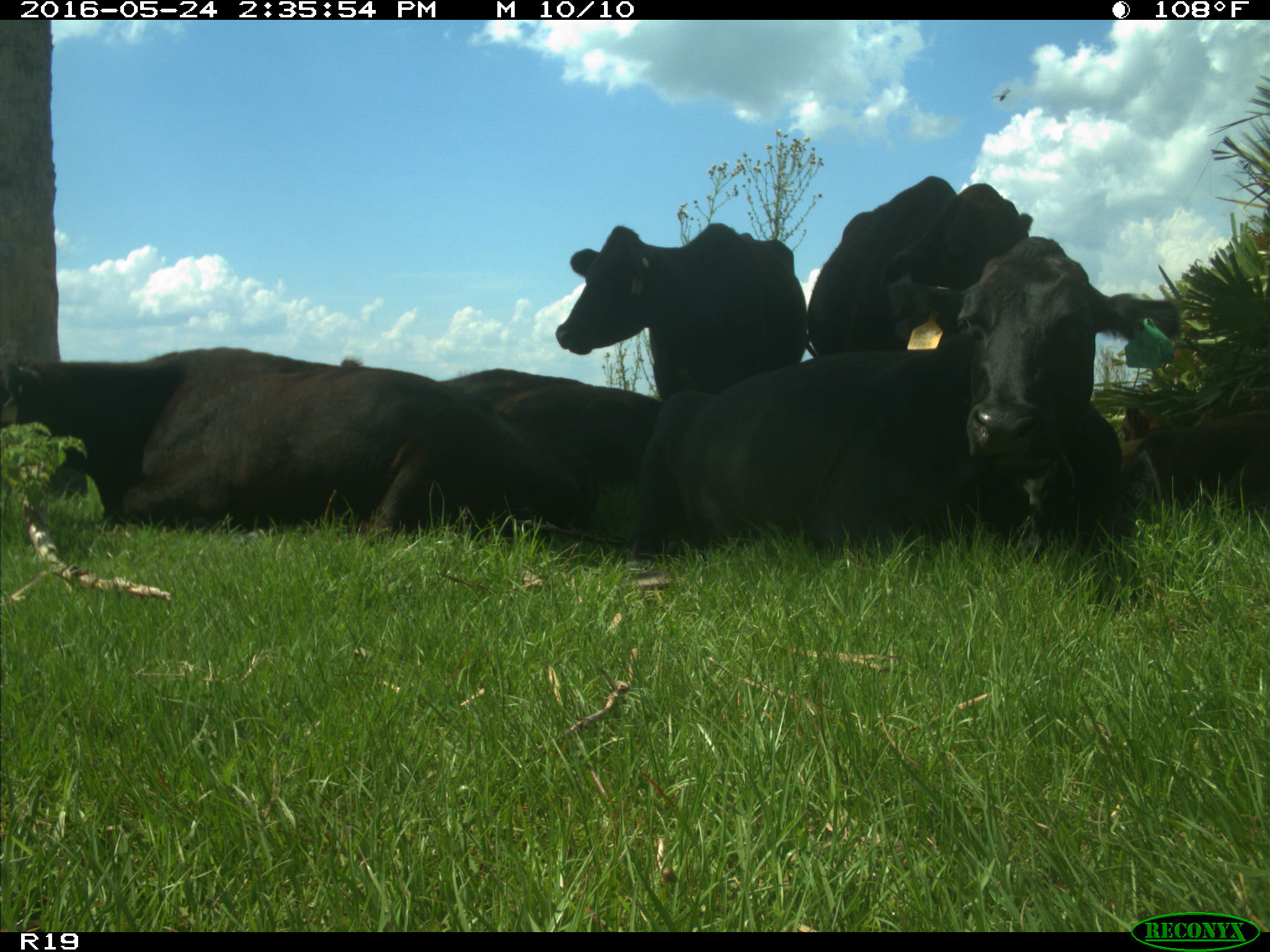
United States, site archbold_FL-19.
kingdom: Animalia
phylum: Chordata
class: Mammalia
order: Artiodactyla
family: Bovidae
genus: Bos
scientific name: Bos taurus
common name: domestic cow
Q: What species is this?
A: Bos taurus (domestic cow).